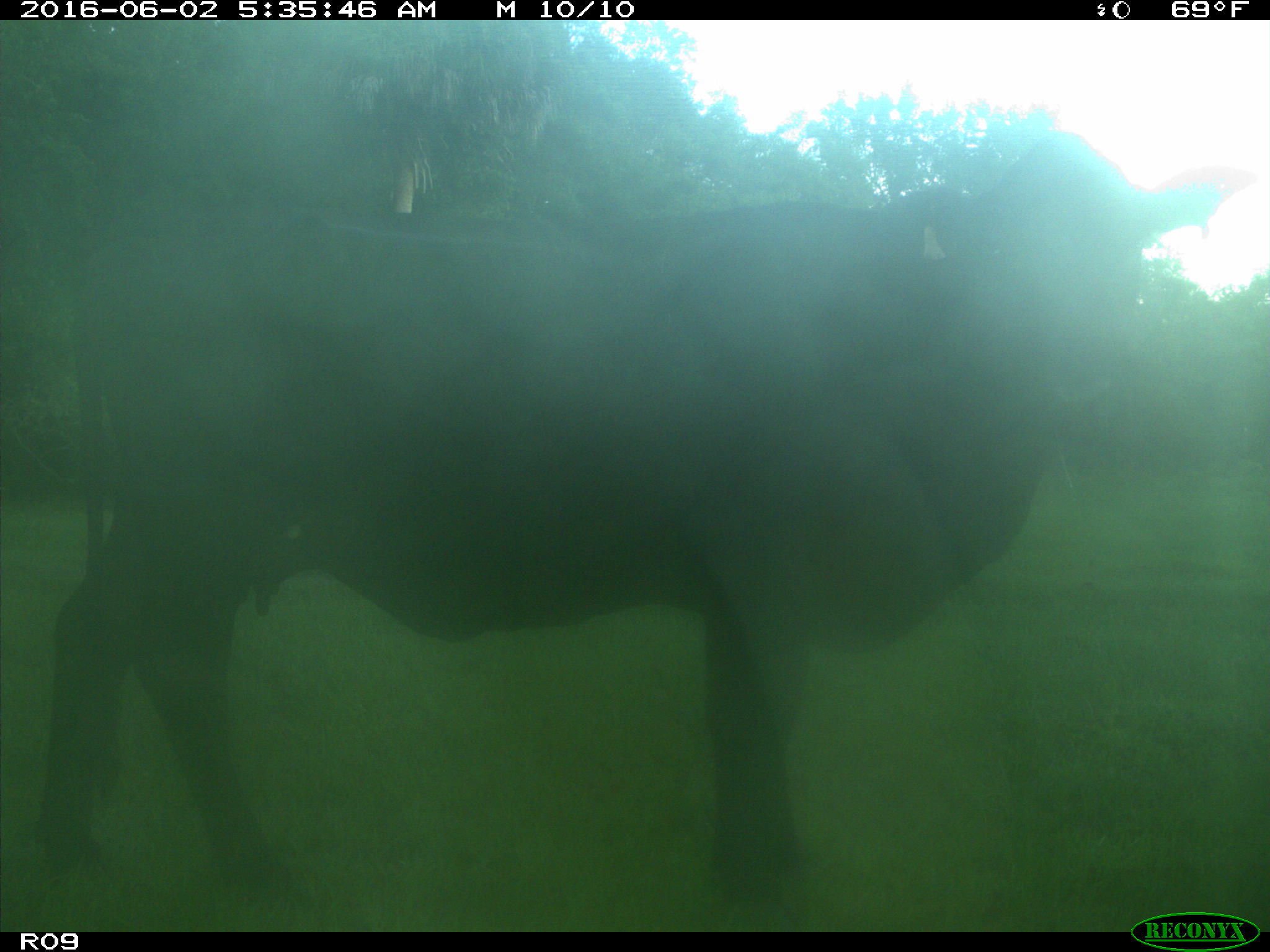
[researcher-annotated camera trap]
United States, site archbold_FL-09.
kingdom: Animalia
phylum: Chordata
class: Mammalia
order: Artiodactyla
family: Bovidae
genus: Bos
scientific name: Bos taurus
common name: domestic cow